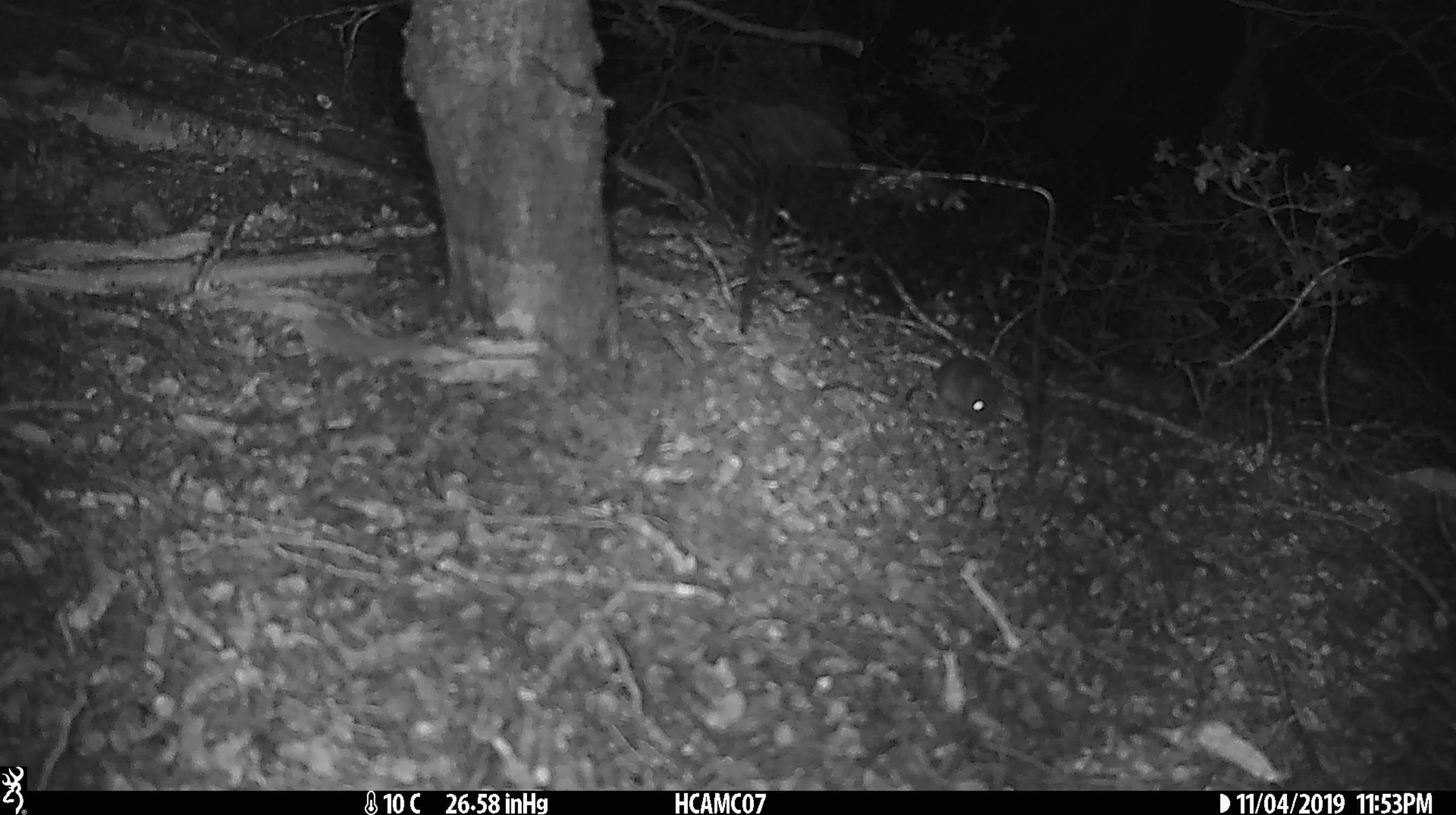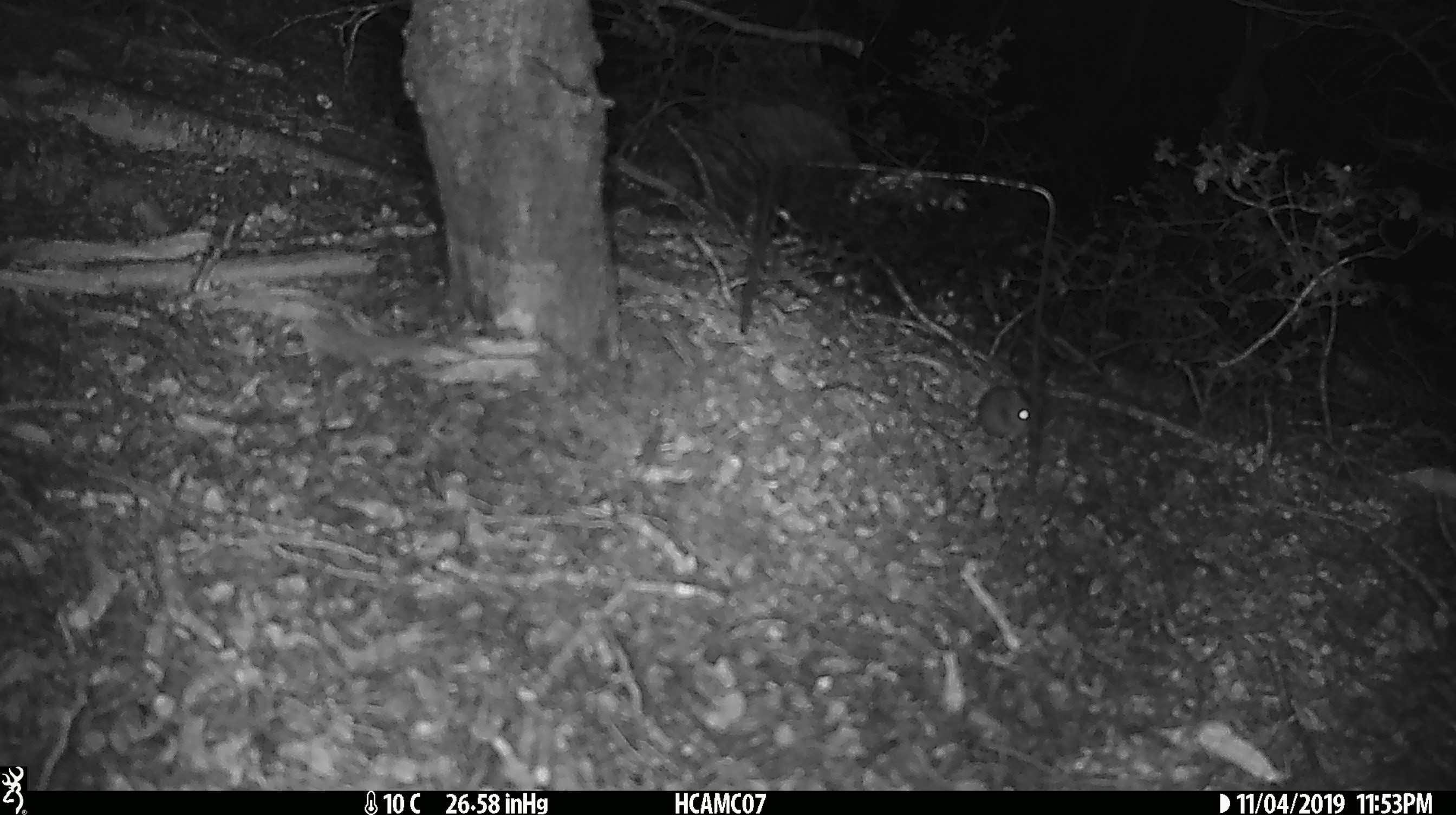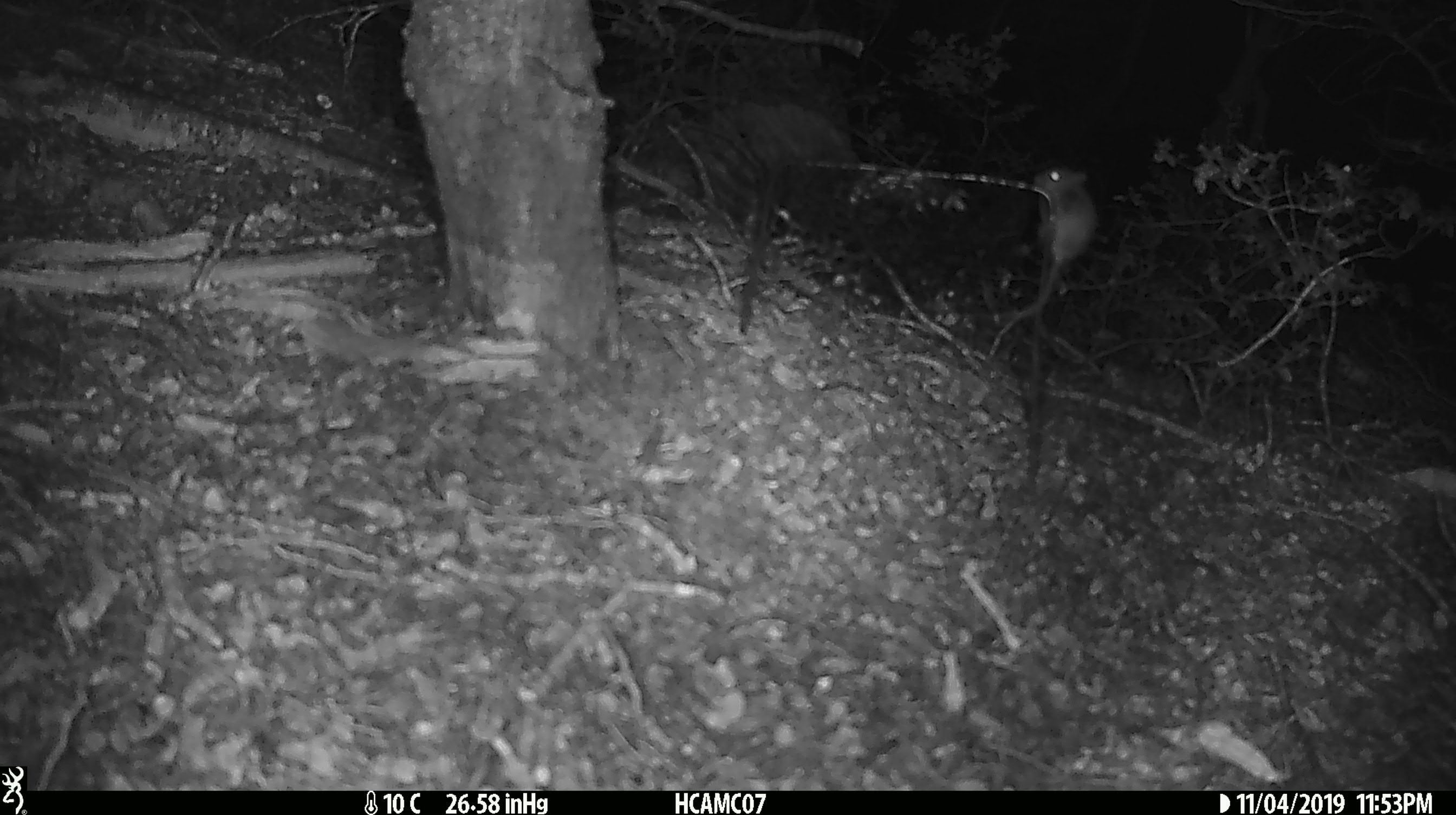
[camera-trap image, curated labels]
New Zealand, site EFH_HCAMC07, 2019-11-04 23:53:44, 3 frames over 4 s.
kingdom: Animalia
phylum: Chordata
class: Mammalia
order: Rodentia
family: Muridae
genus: Mus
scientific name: Mus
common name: mouse